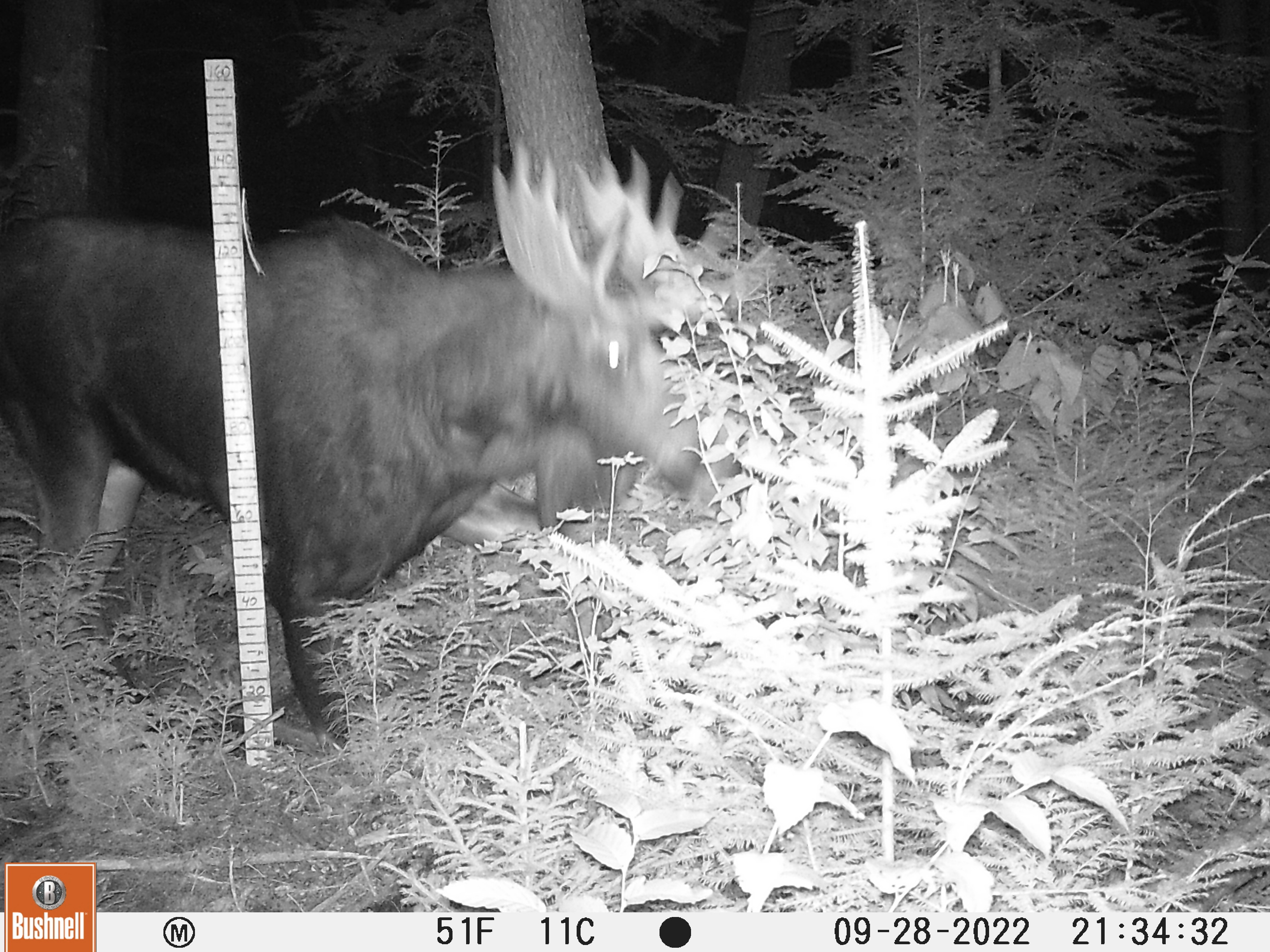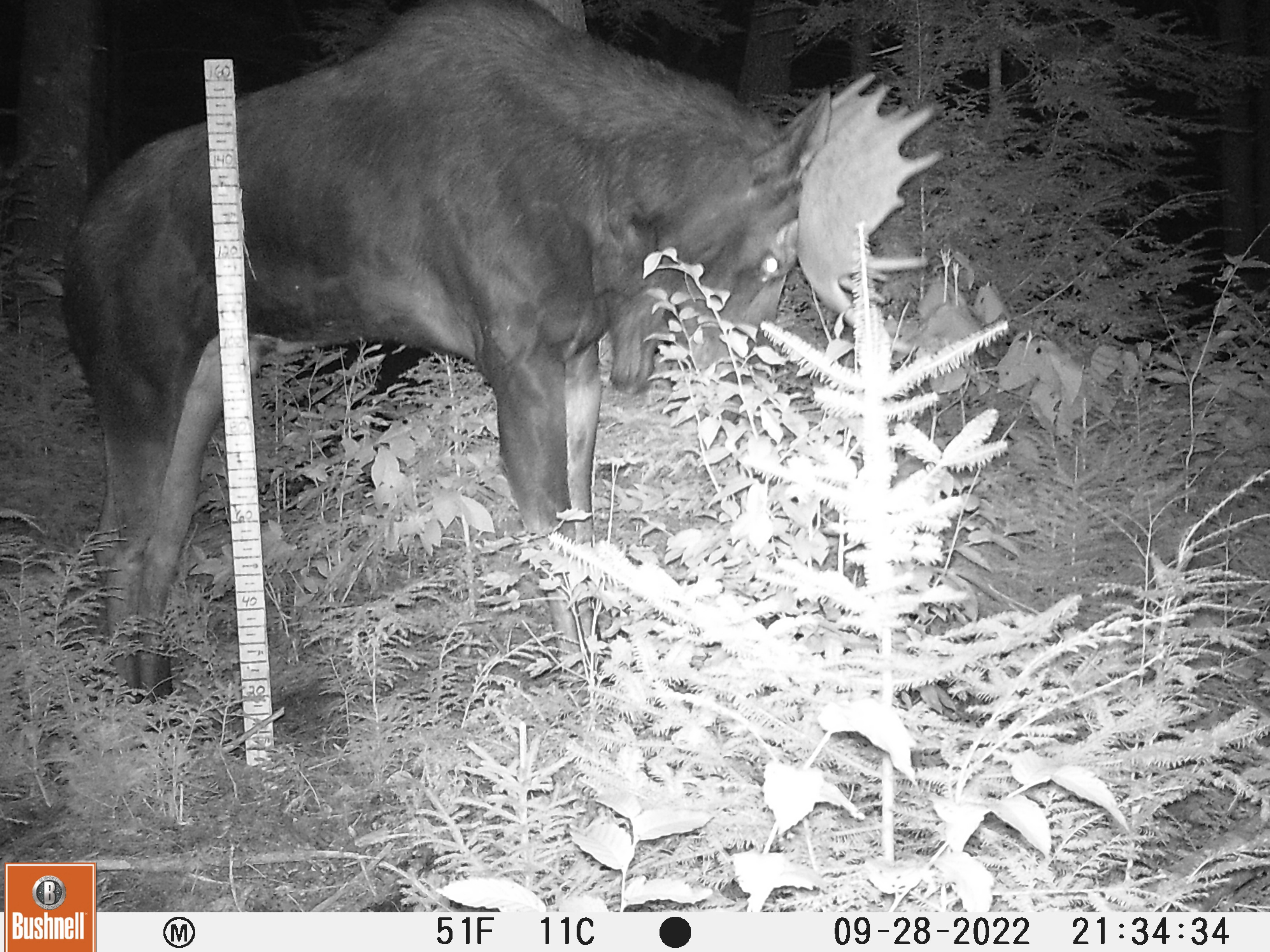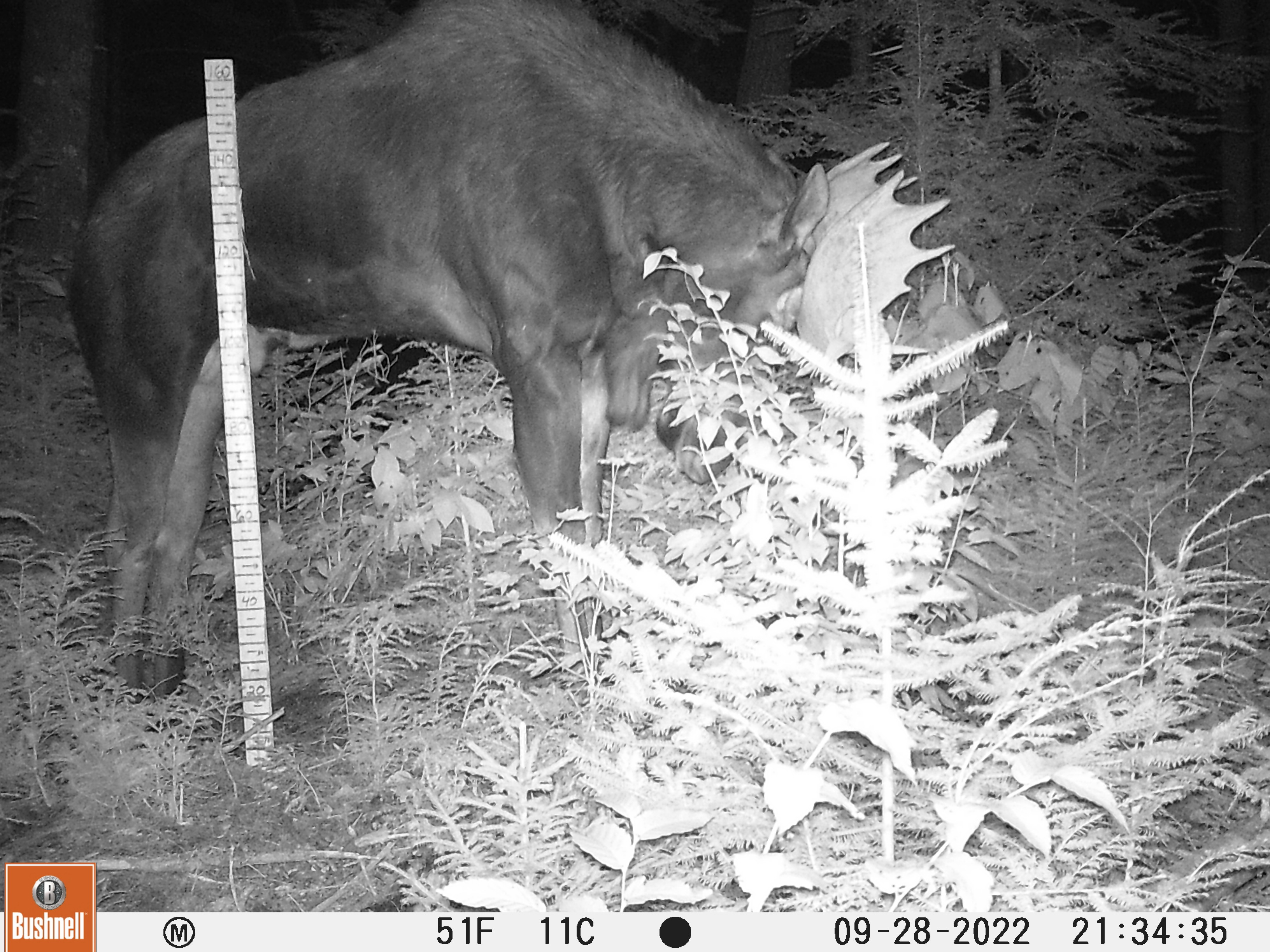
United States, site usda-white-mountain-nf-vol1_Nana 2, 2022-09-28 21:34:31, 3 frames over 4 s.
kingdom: Animalia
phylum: Chordata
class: Mammalia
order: Artiodactyla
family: Cervidae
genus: Alces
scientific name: Alces alces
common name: moose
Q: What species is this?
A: Moose (Alces alces).